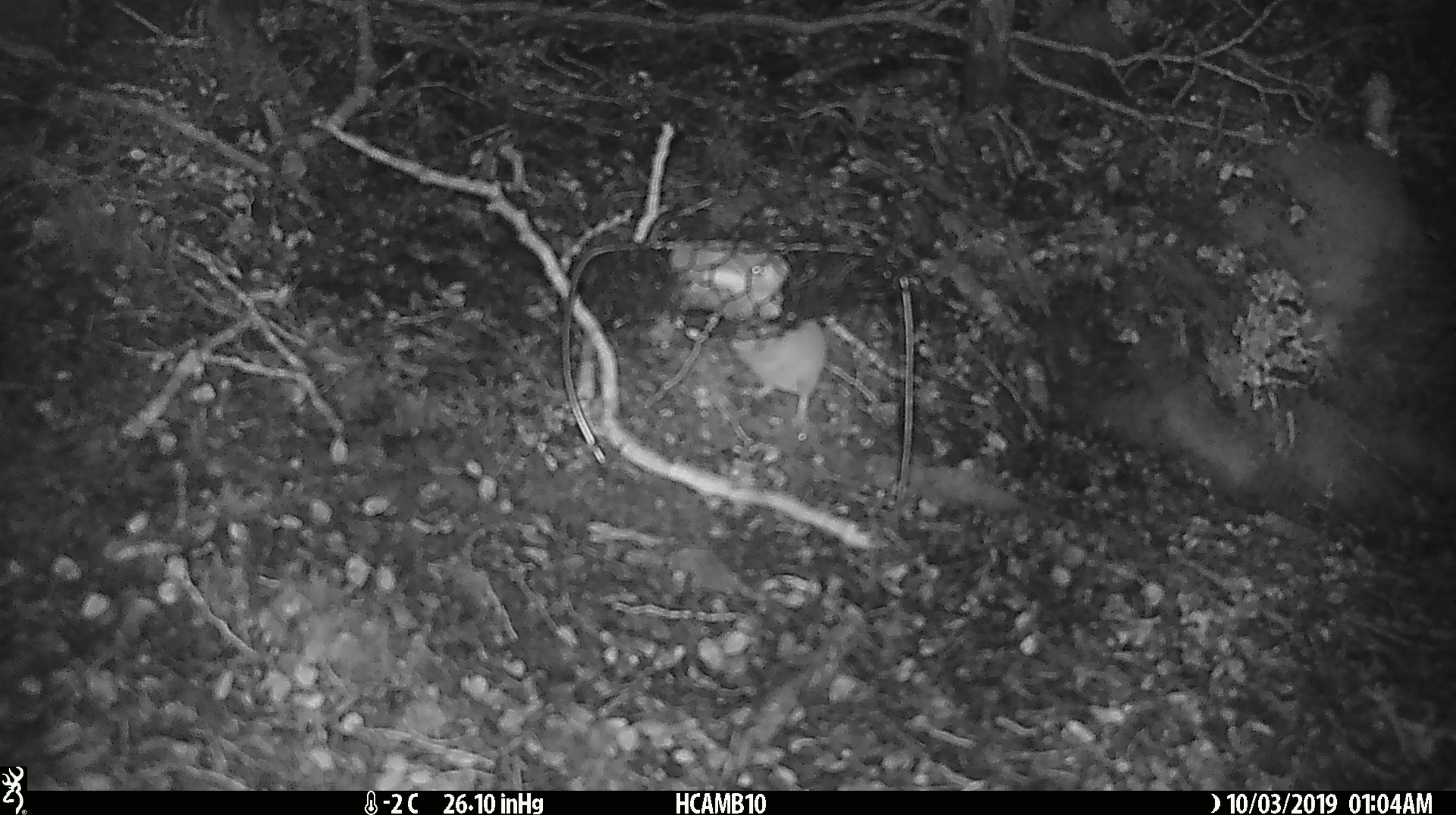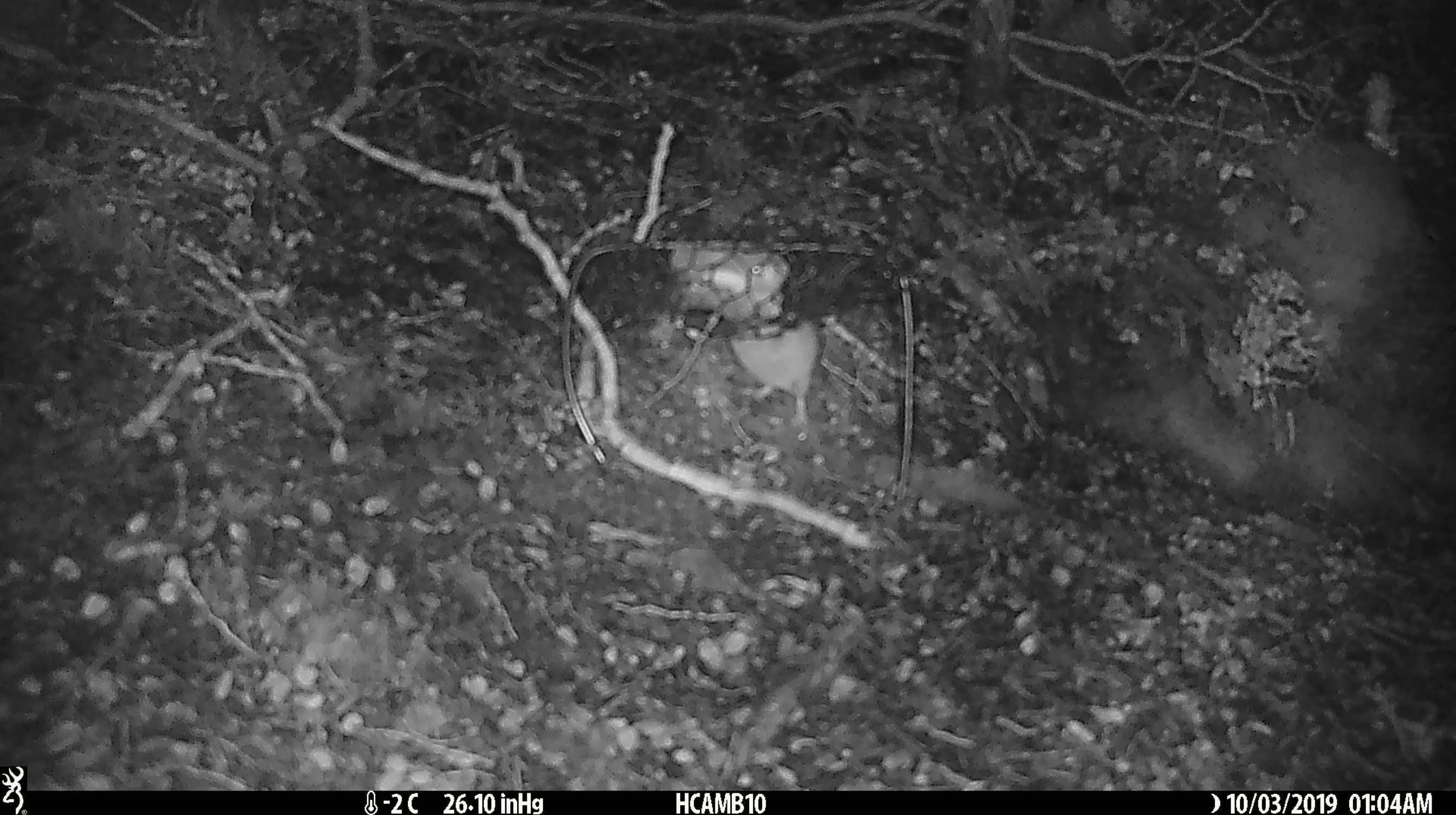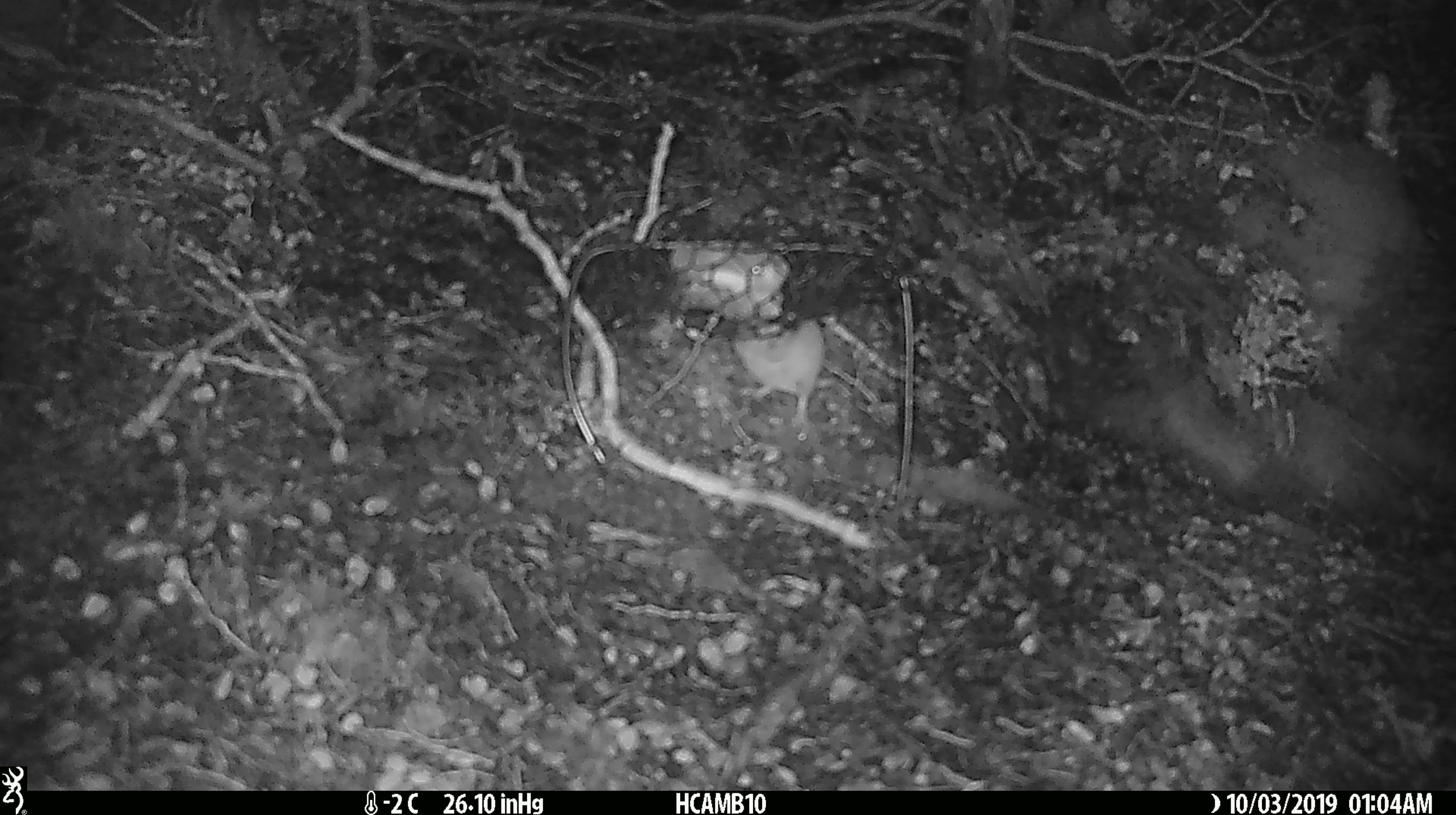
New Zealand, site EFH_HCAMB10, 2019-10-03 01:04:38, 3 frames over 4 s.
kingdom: Animalia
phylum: Chordata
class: Mammalia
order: Rodentia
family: Muridae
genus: Mus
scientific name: Mus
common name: mouse